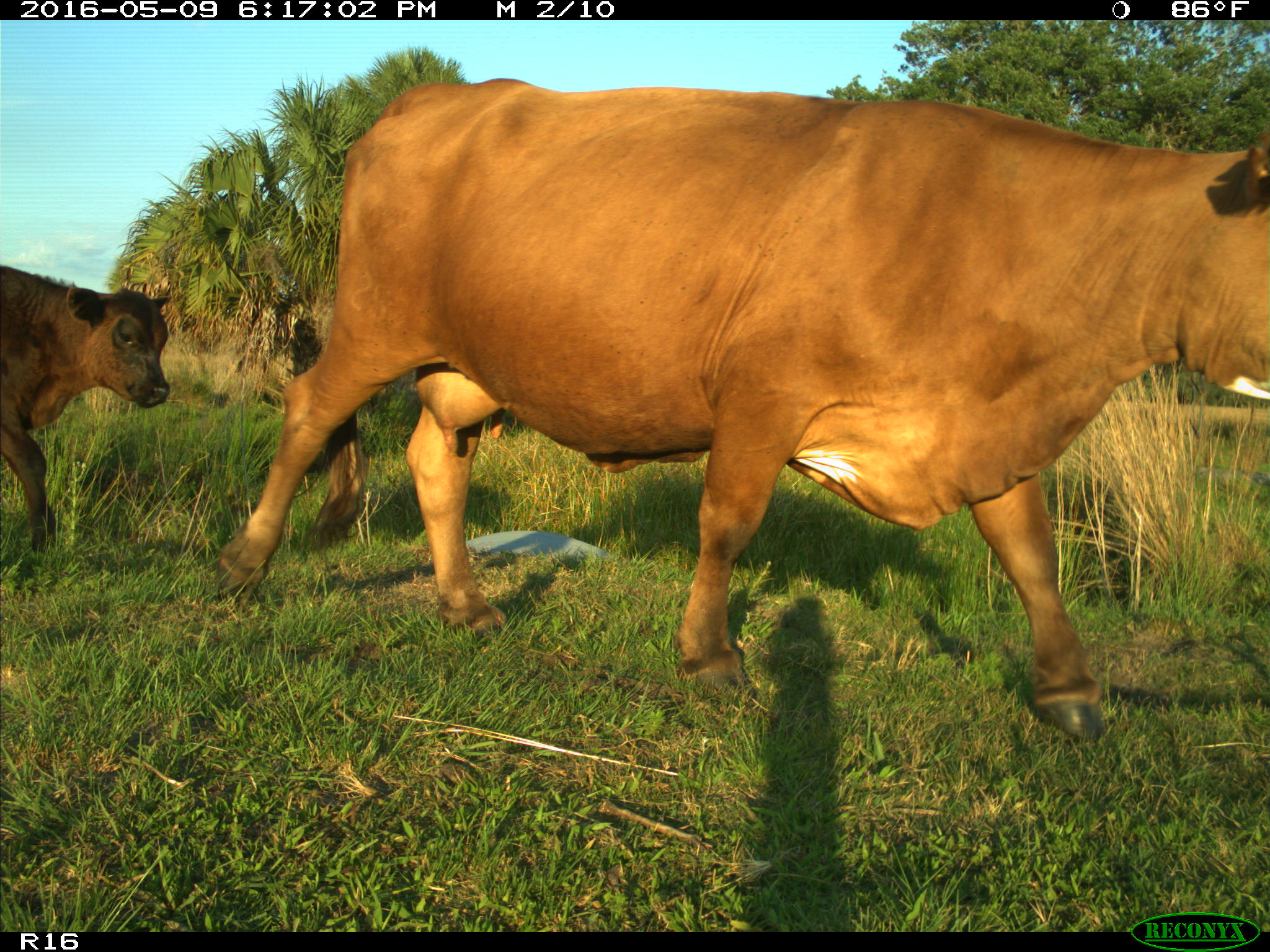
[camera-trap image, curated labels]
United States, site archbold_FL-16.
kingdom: Animalia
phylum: Chordata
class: Mammalia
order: Artiodactyla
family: Bovidae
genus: Bos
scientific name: Bos taurus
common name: domestic cow